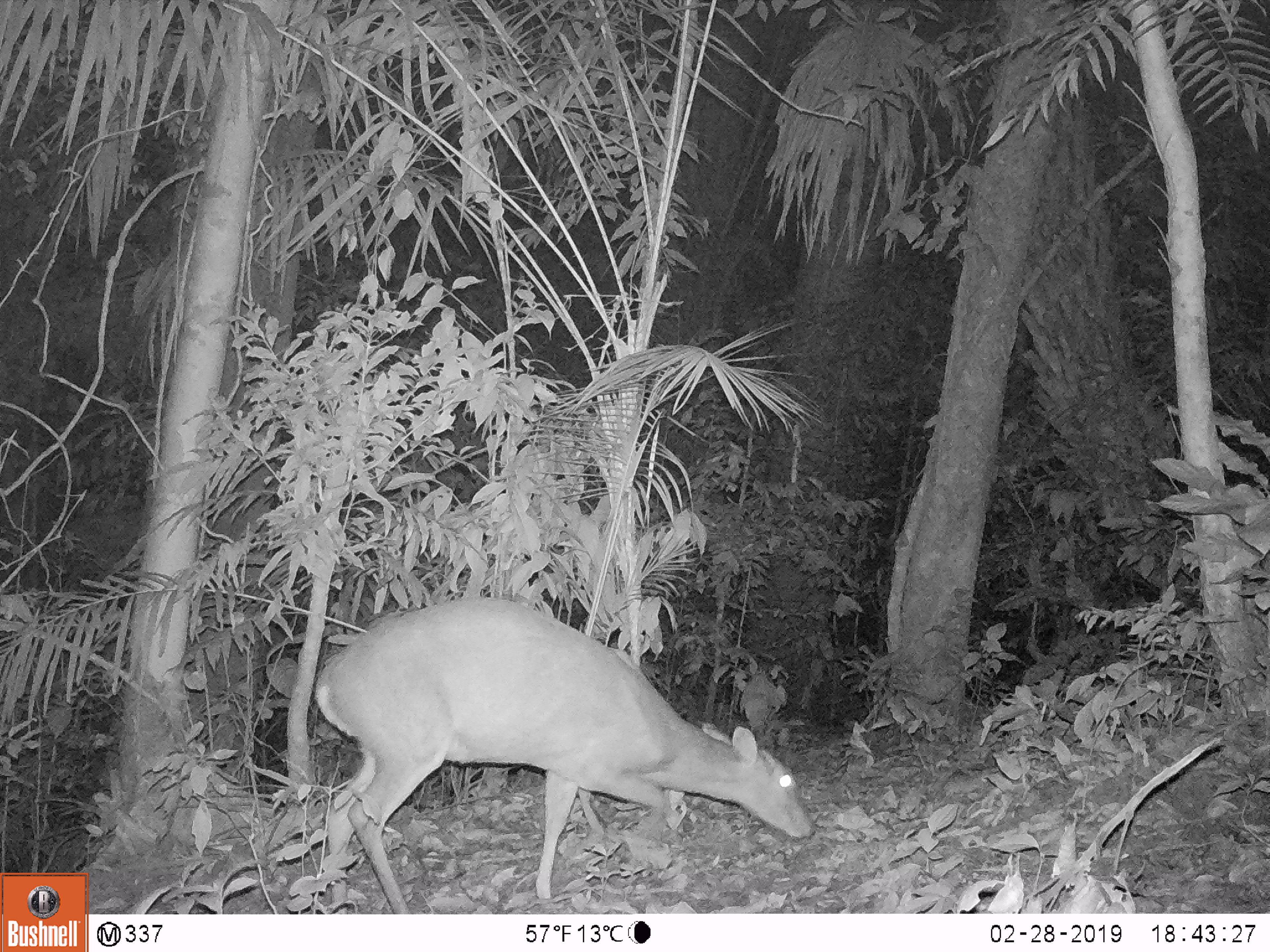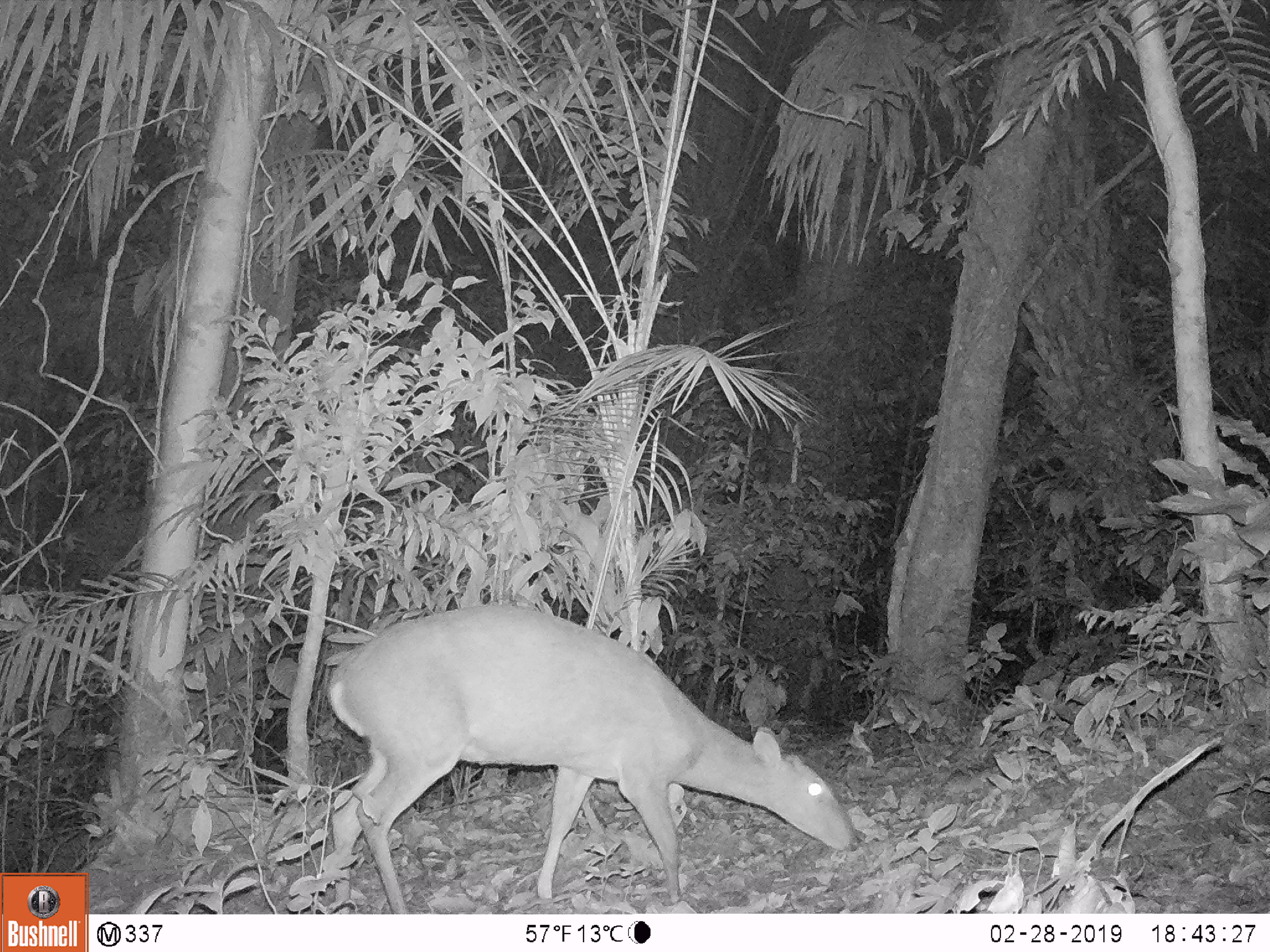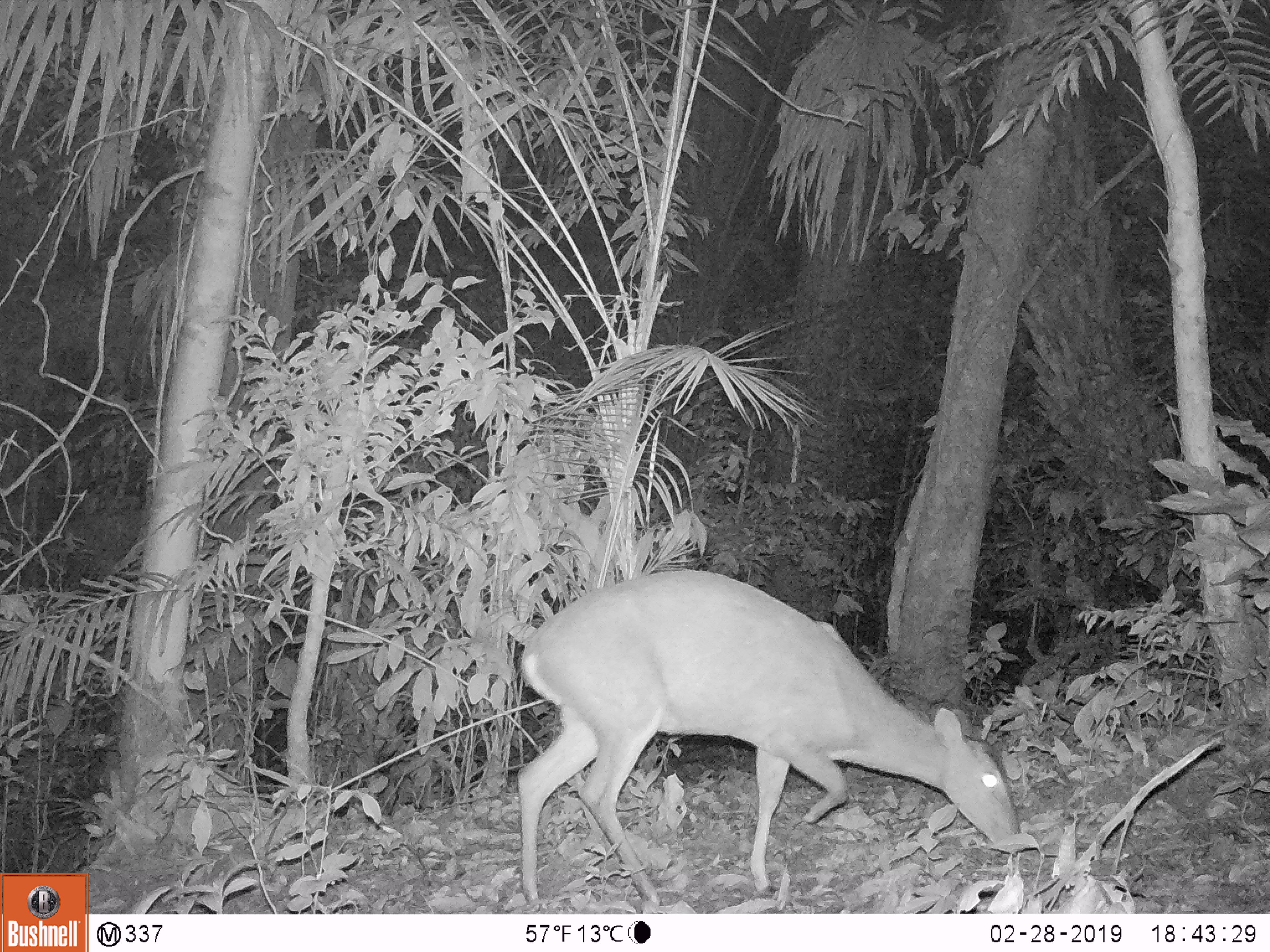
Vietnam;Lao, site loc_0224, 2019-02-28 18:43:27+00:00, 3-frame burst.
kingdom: Animalia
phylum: Chordata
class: Mammalia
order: Artiodactyla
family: Cervidae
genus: Muntiacus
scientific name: Muntiacus vuquangensis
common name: large-antlered muntjac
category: large antlered muntjac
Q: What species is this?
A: Large antlered muntjac (large-antlered muntjac) (Muntiacus vuquangensis).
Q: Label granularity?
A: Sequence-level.